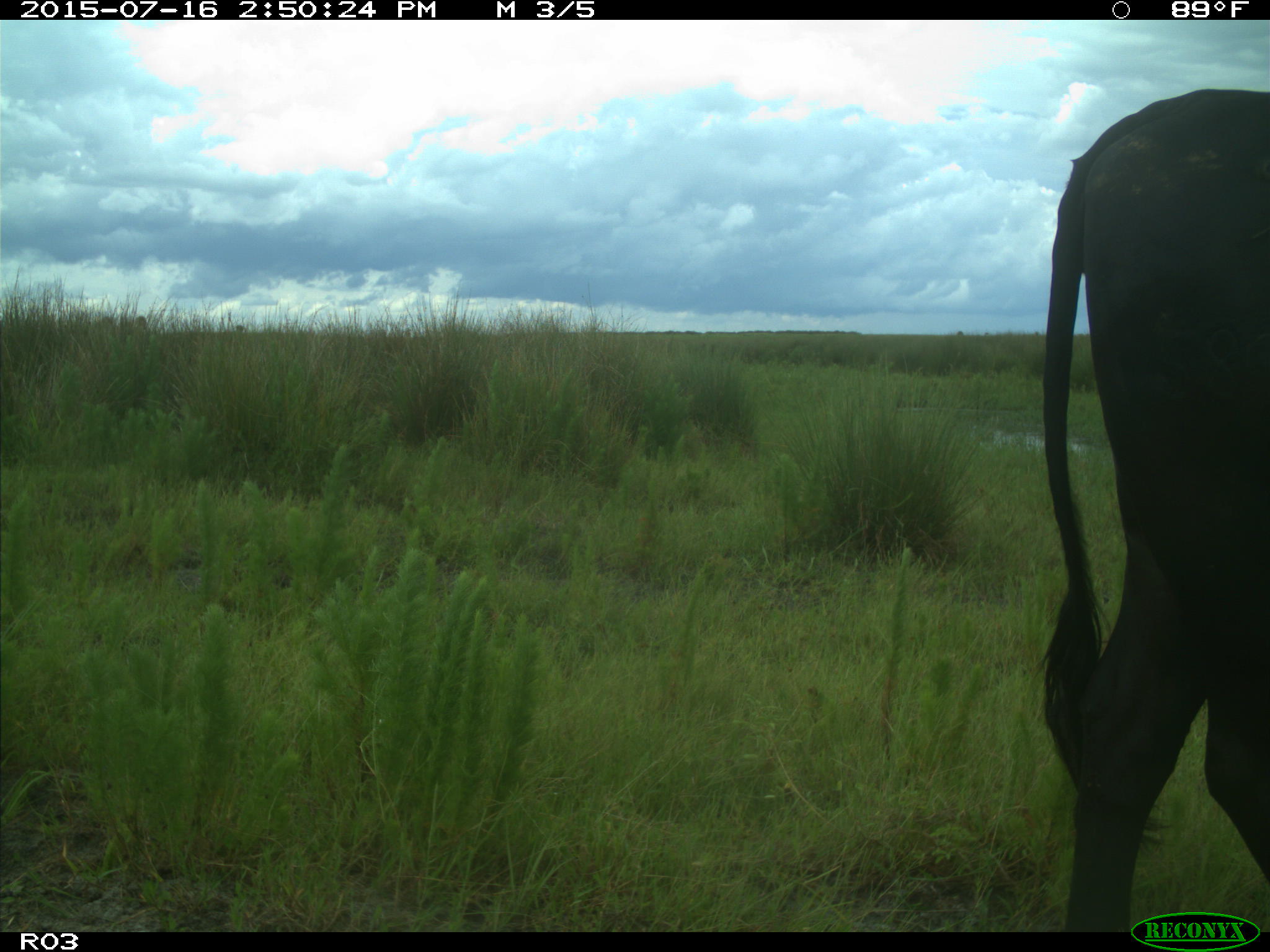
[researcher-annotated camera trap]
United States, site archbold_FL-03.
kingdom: Animalia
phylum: Chordata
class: Mammalia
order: Artiodactyla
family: Bovidae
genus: Bos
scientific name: Bos taurus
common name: domestic cow